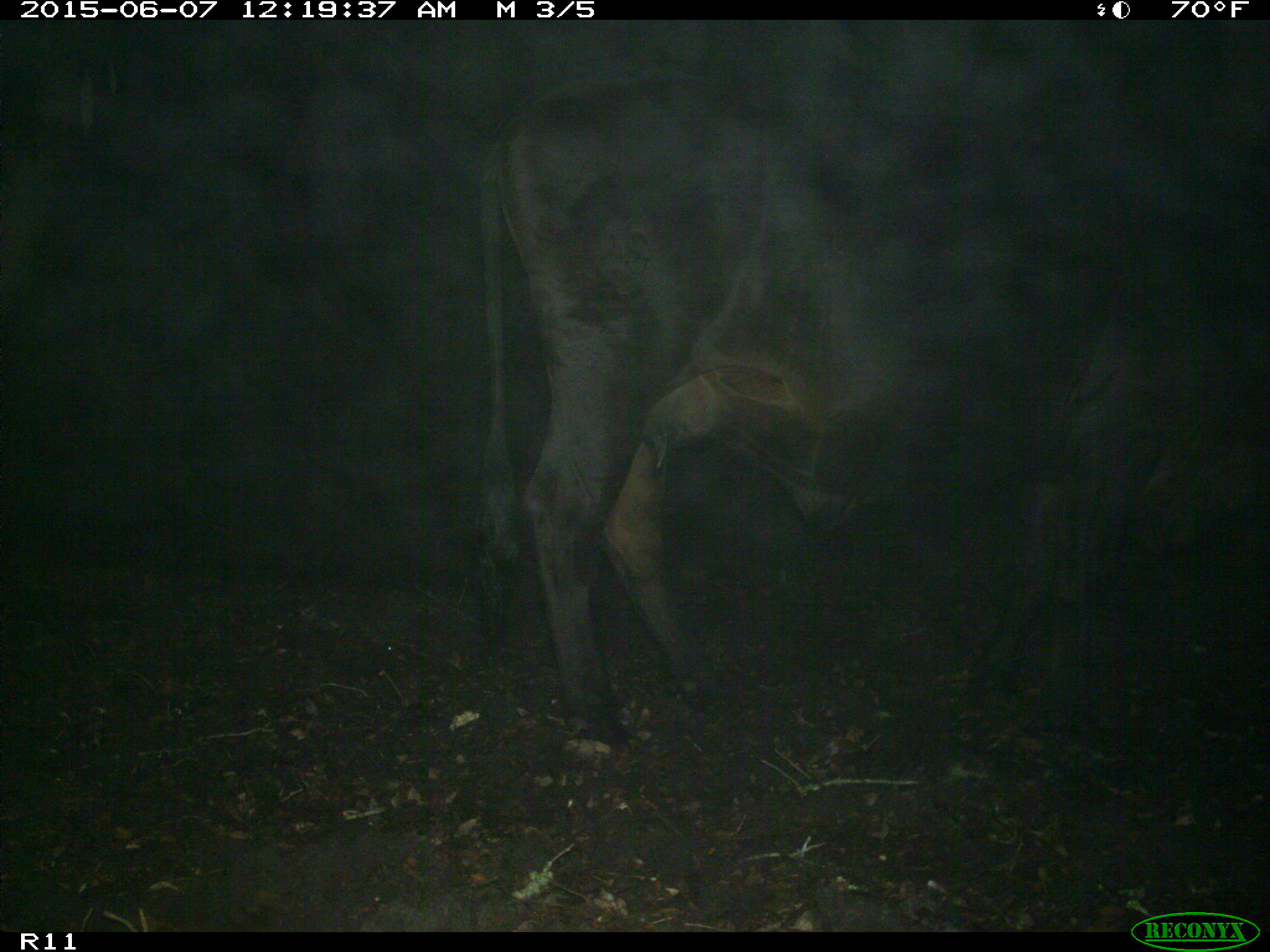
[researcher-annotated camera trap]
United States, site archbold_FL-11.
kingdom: Animalia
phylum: Chordata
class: Mammalia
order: Artiodactyla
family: Bovidae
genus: Bos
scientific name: Bos taurus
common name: domestic cow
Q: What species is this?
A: Bos taurus (domestic cow).